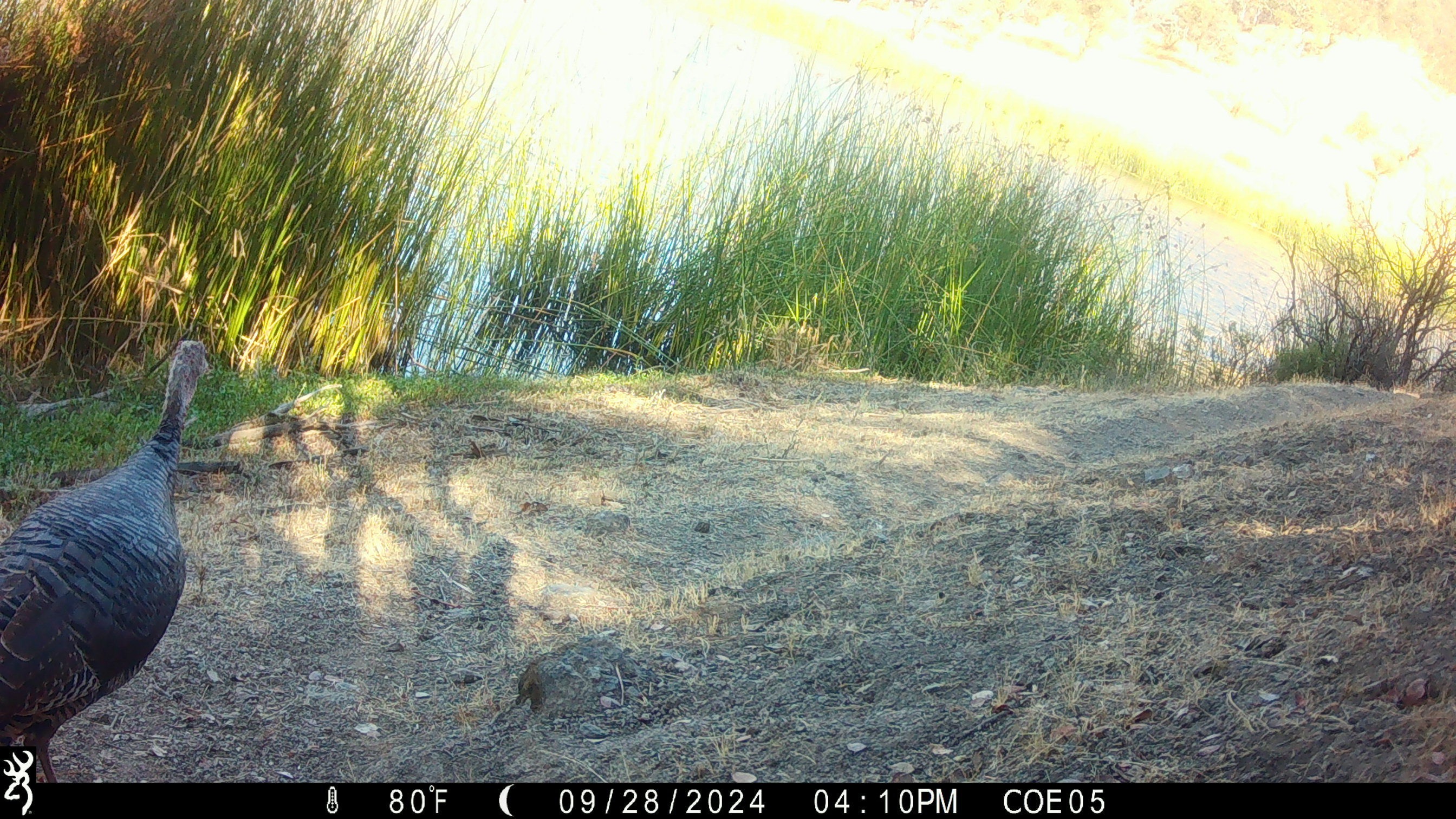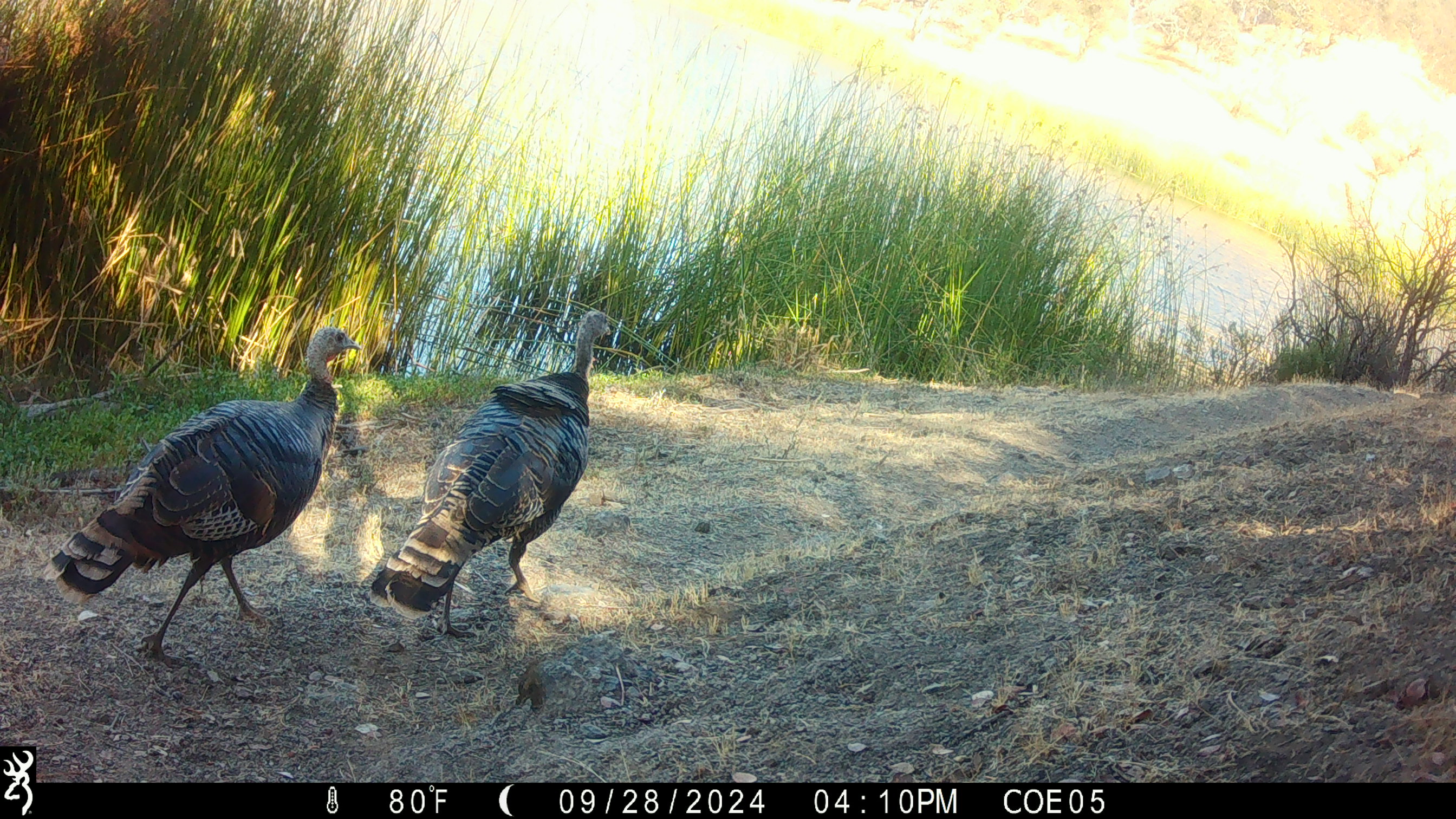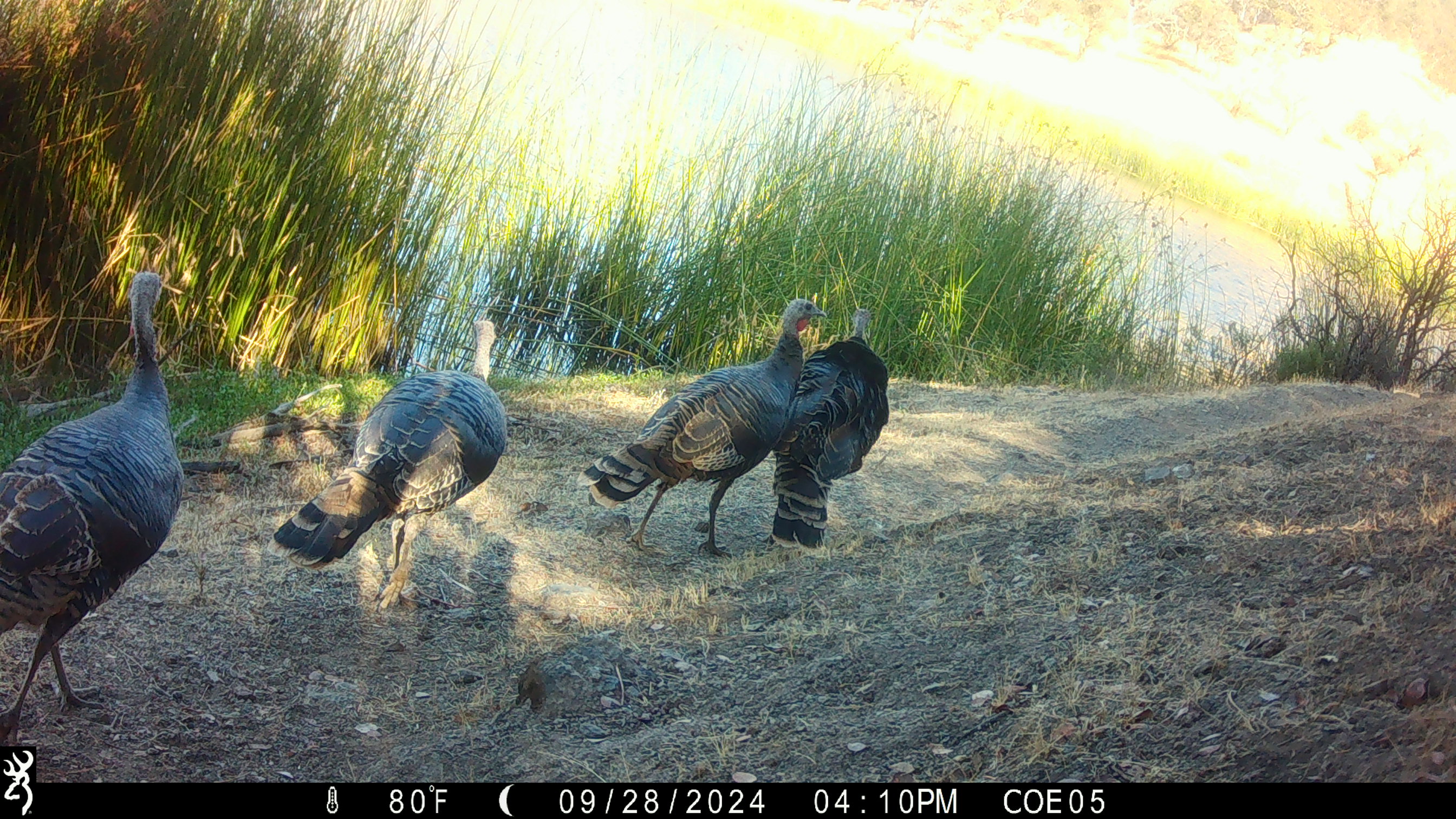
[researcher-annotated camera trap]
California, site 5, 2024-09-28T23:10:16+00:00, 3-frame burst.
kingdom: Animalia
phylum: Chordata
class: Aves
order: Galliformes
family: Phasianidae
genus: Meleagris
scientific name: Meleagris gallopavo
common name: turkey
Turkey (Meleagris gallopavo).